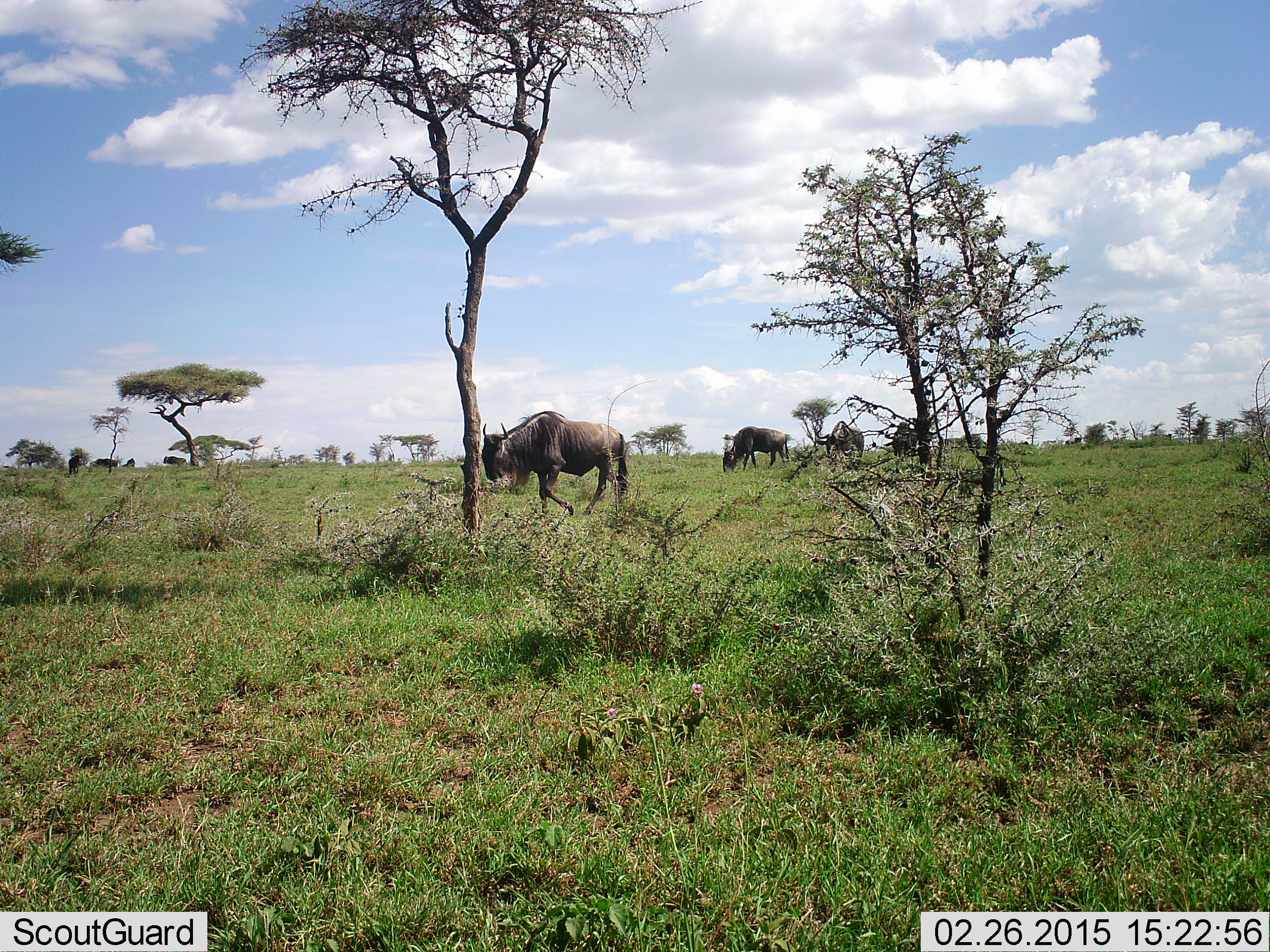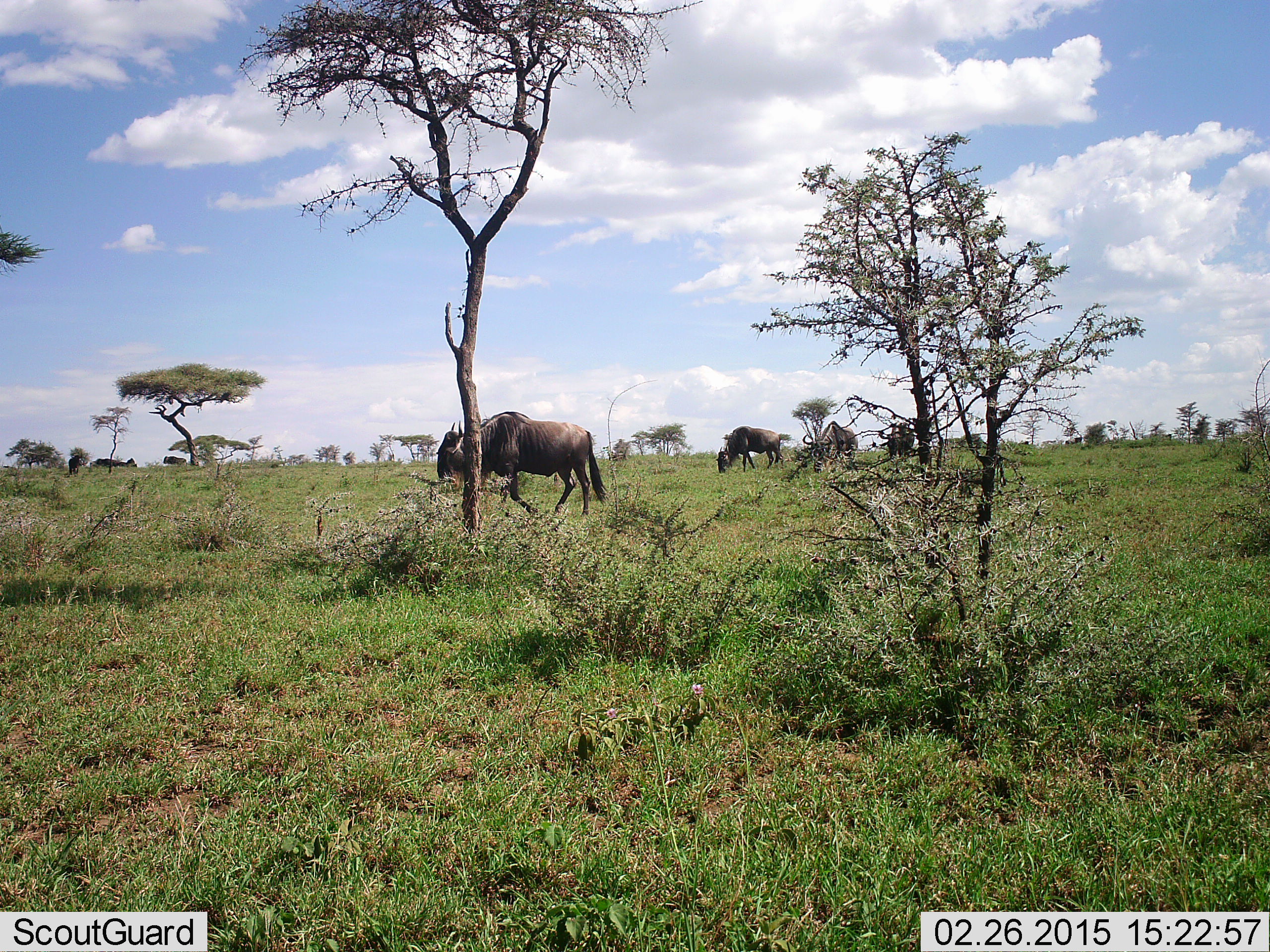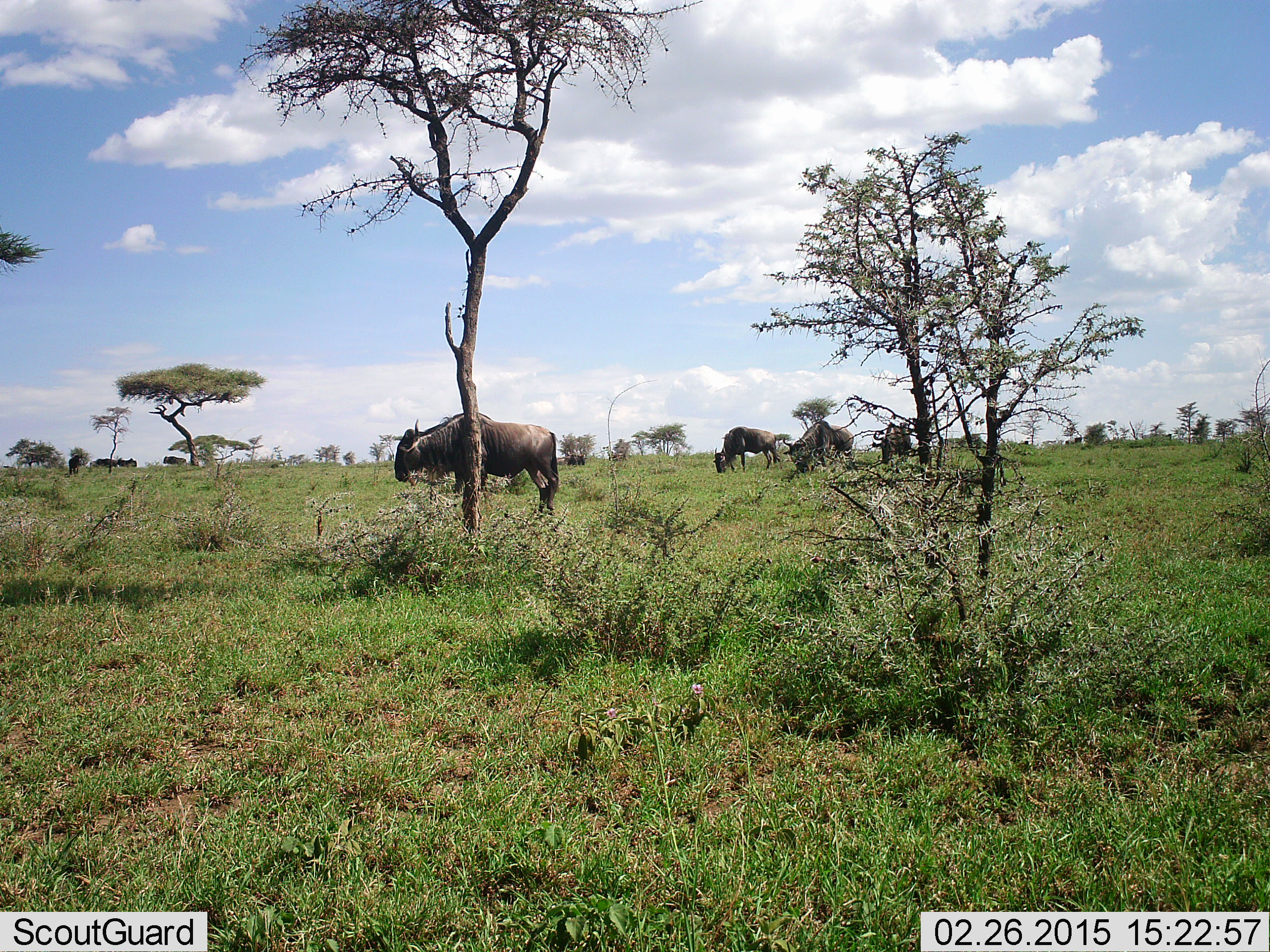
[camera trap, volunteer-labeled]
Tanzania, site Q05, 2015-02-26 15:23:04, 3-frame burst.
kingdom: Animalia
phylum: Chordata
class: Mammalia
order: Artiodactyla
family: Bovidae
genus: Connochaetes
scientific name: Connochaetes taurinus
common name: blue wildebeest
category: wildebeest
Wildebeest (blue wildebeest) (Connochaetes taurinus), count 5. Behavior (volunteer vote fractions): standing 50%, resting 0%, moving 90%, interacting 0%. Young present (vote fraction): 0%. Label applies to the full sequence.